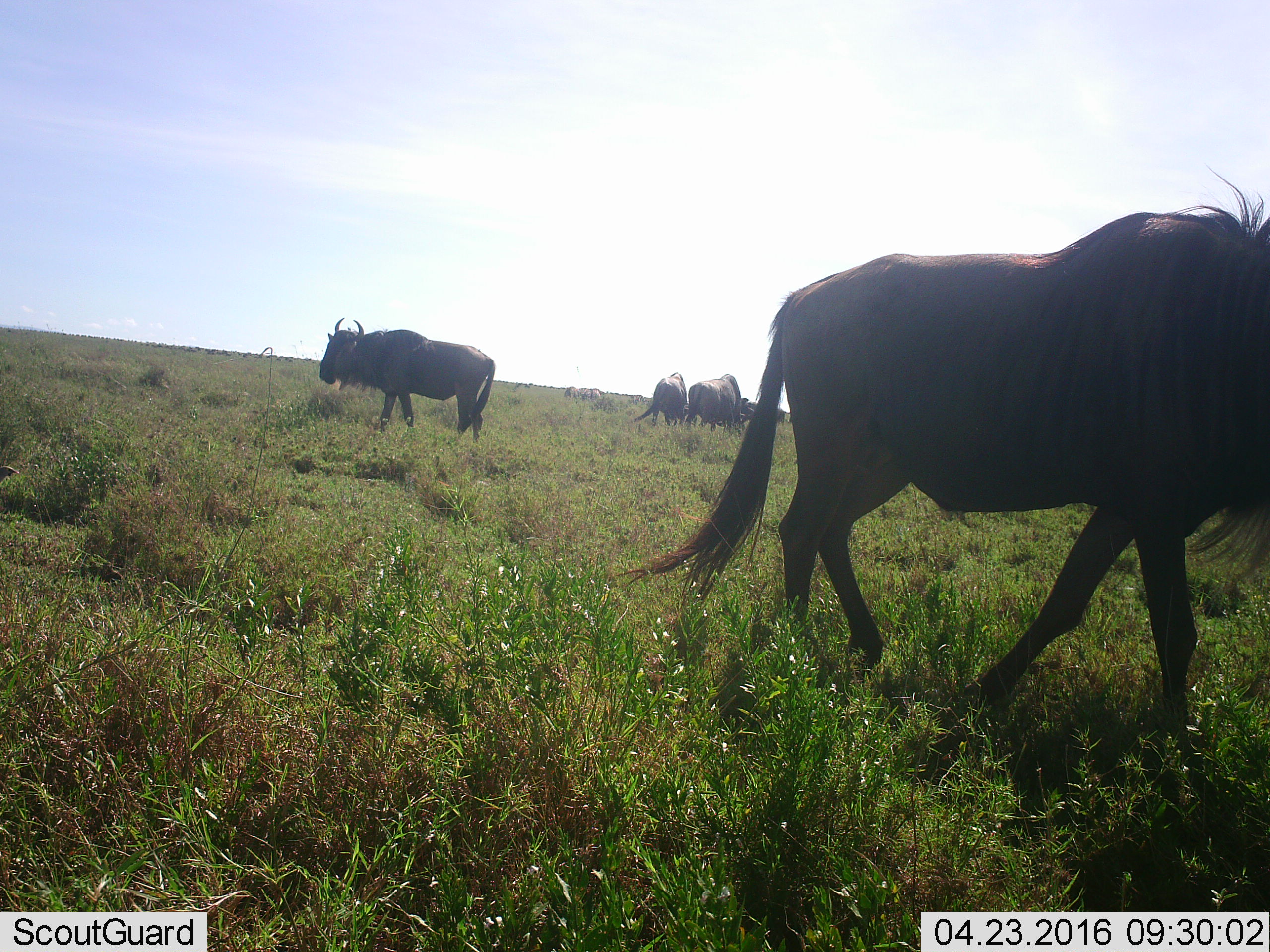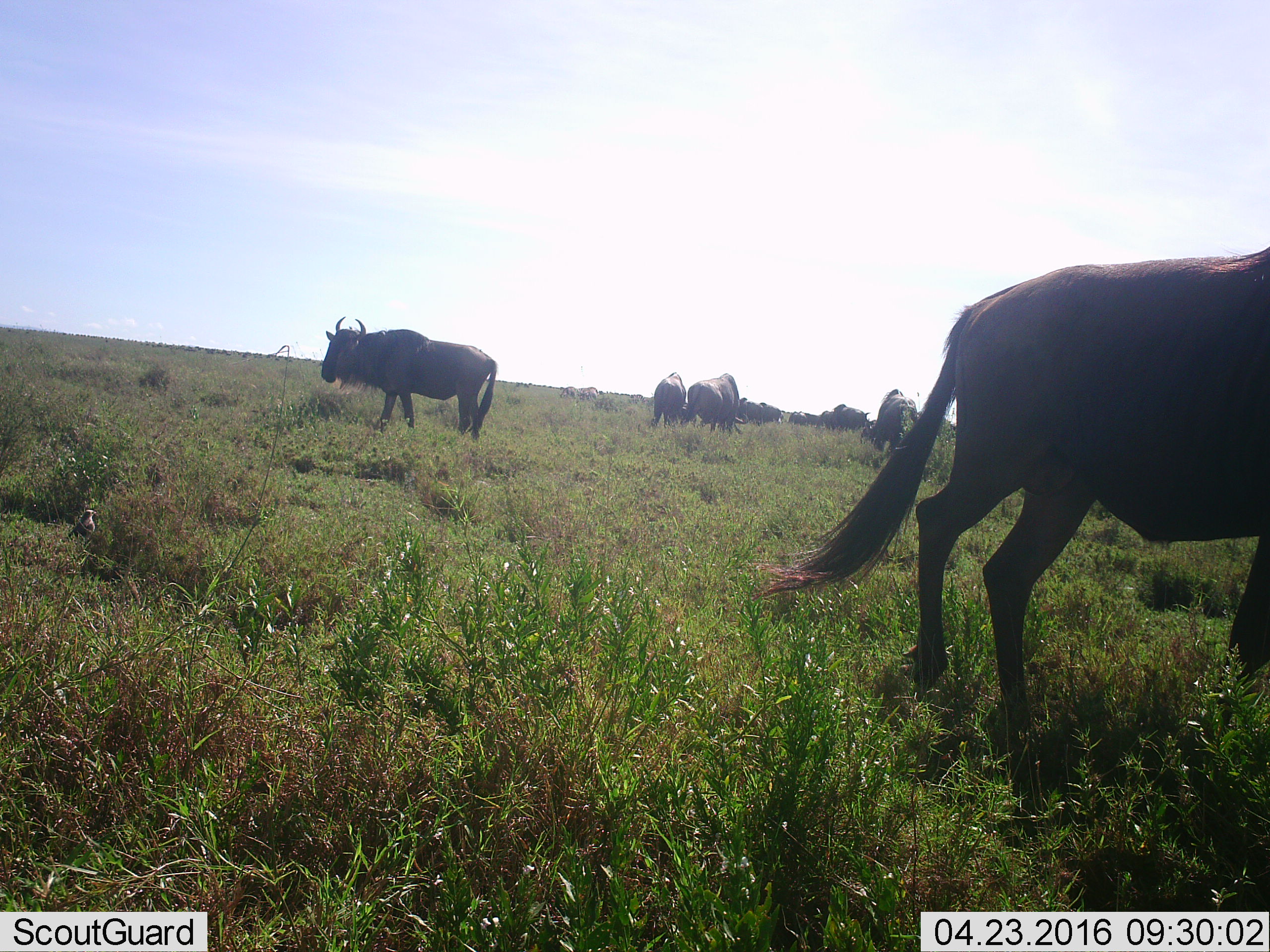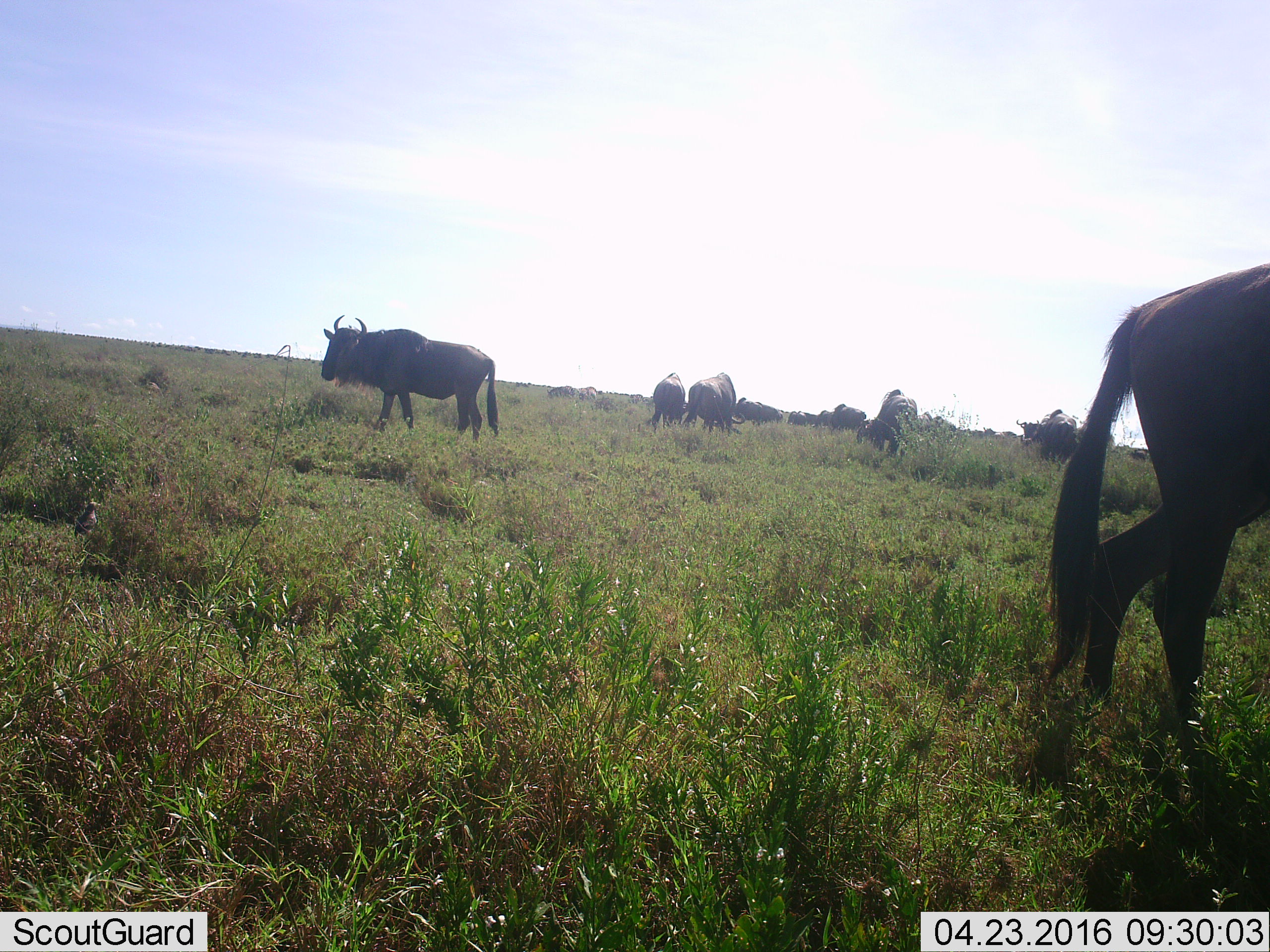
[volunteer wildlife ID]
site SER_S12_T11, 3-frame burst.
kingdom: Animalia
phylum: Chordata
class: Mammalia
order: Artiodactyla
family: Bovidae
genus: Connochaetes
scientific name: Connochaetes taurinus taurinus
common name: blue wildebeest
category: wildebeestblue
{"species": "wildebeestblue (blue wildebeest) (Connochaetes taurinus taurinus)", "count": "6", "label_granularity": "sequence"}